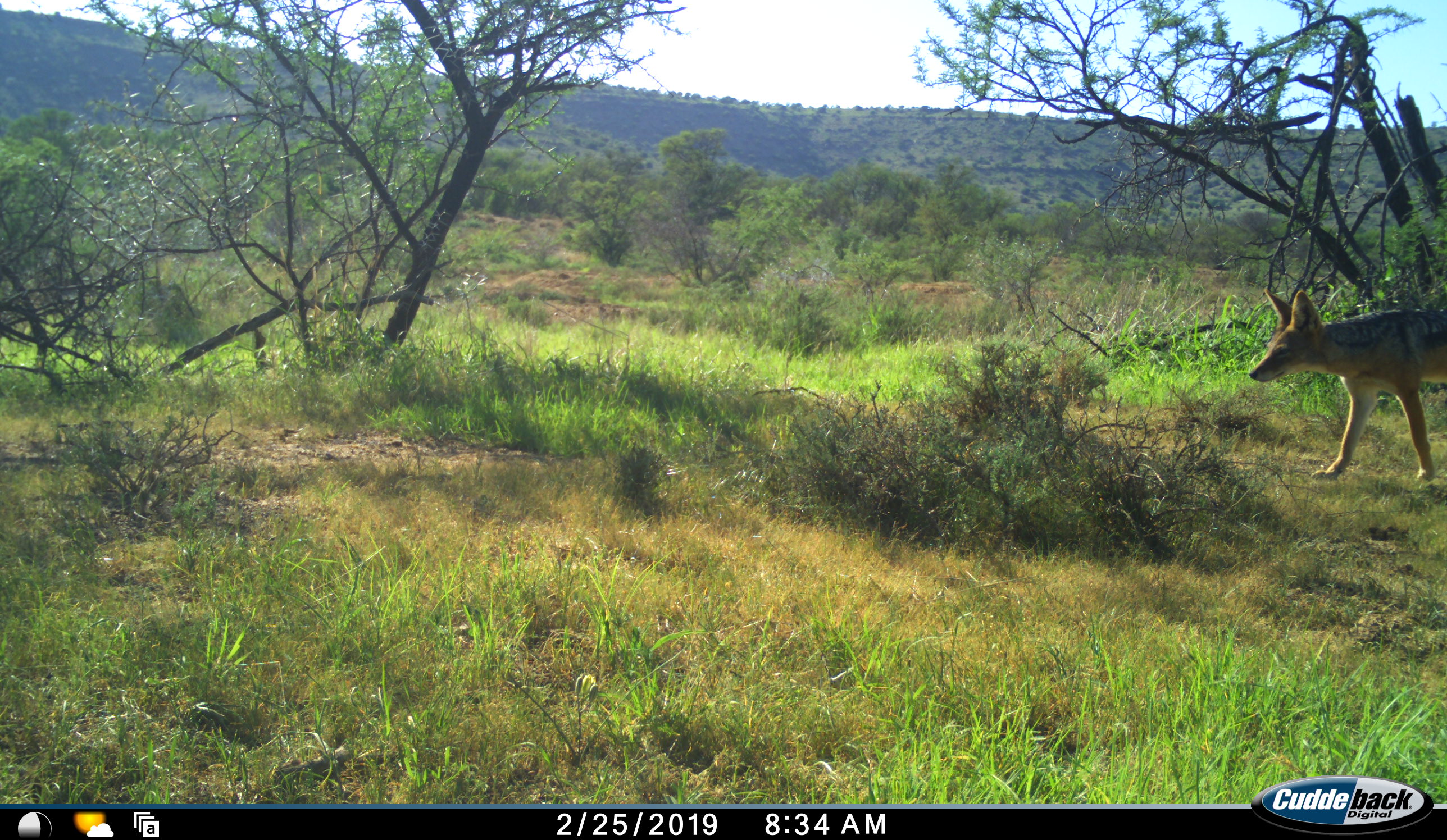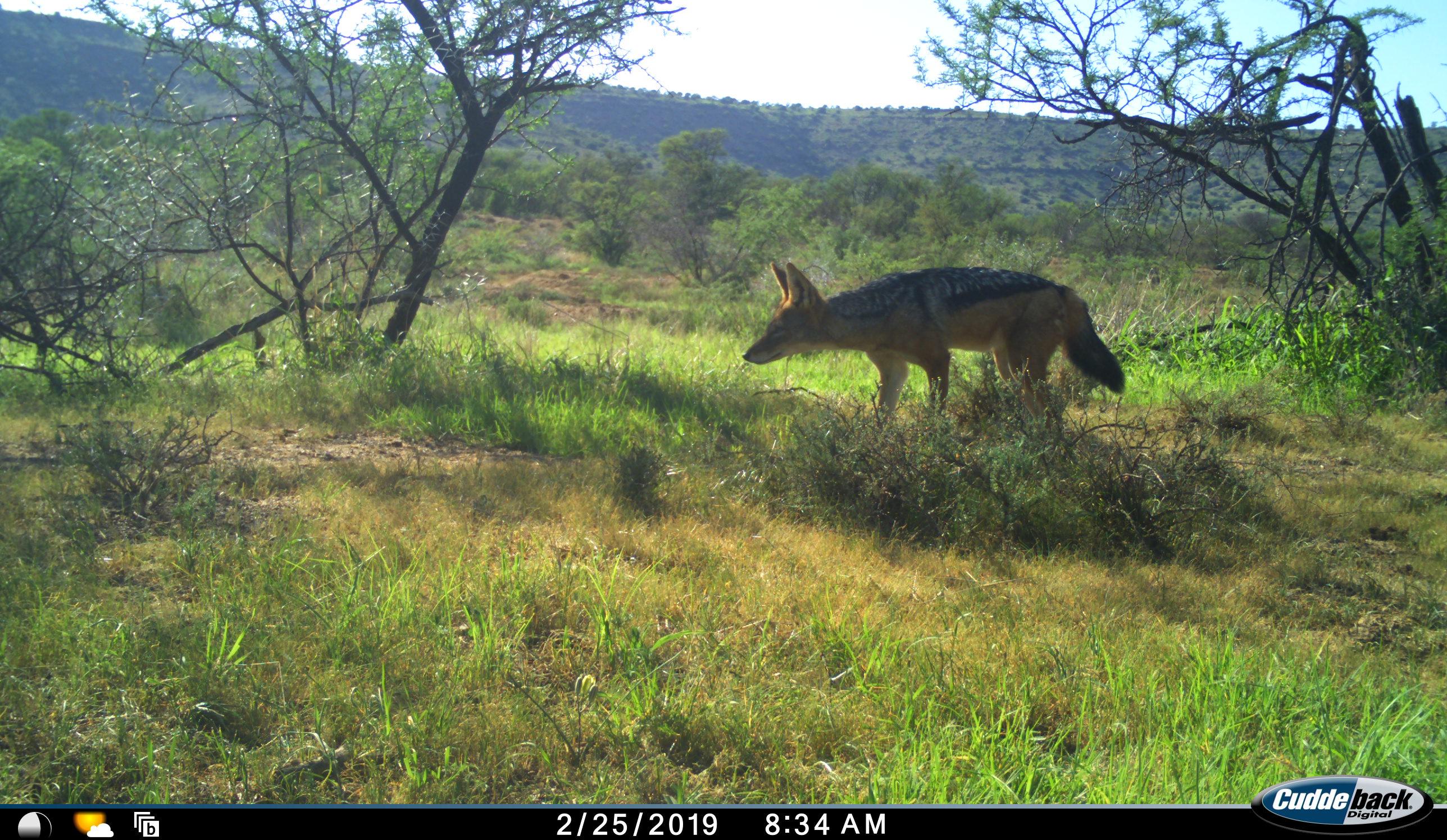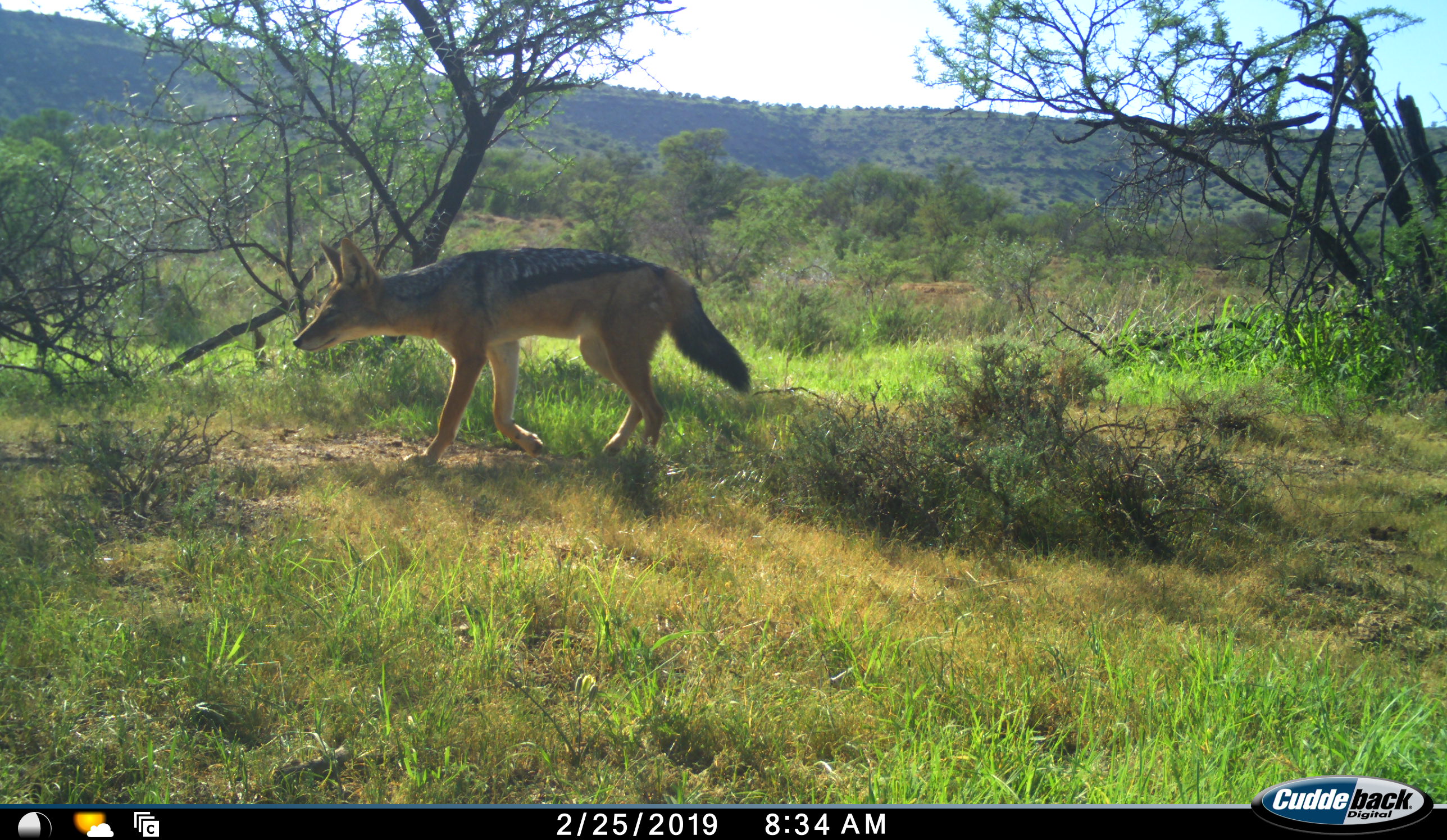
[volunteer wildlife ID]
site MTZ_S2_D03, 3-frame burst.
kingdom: Animalia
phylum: Chordata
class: Mammalia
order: Carnivora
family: Canidae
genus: Lupulella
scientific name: Lupulella mesomelas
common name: black-backed jackal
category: jackalblackbacked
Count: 1.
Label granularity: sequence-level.